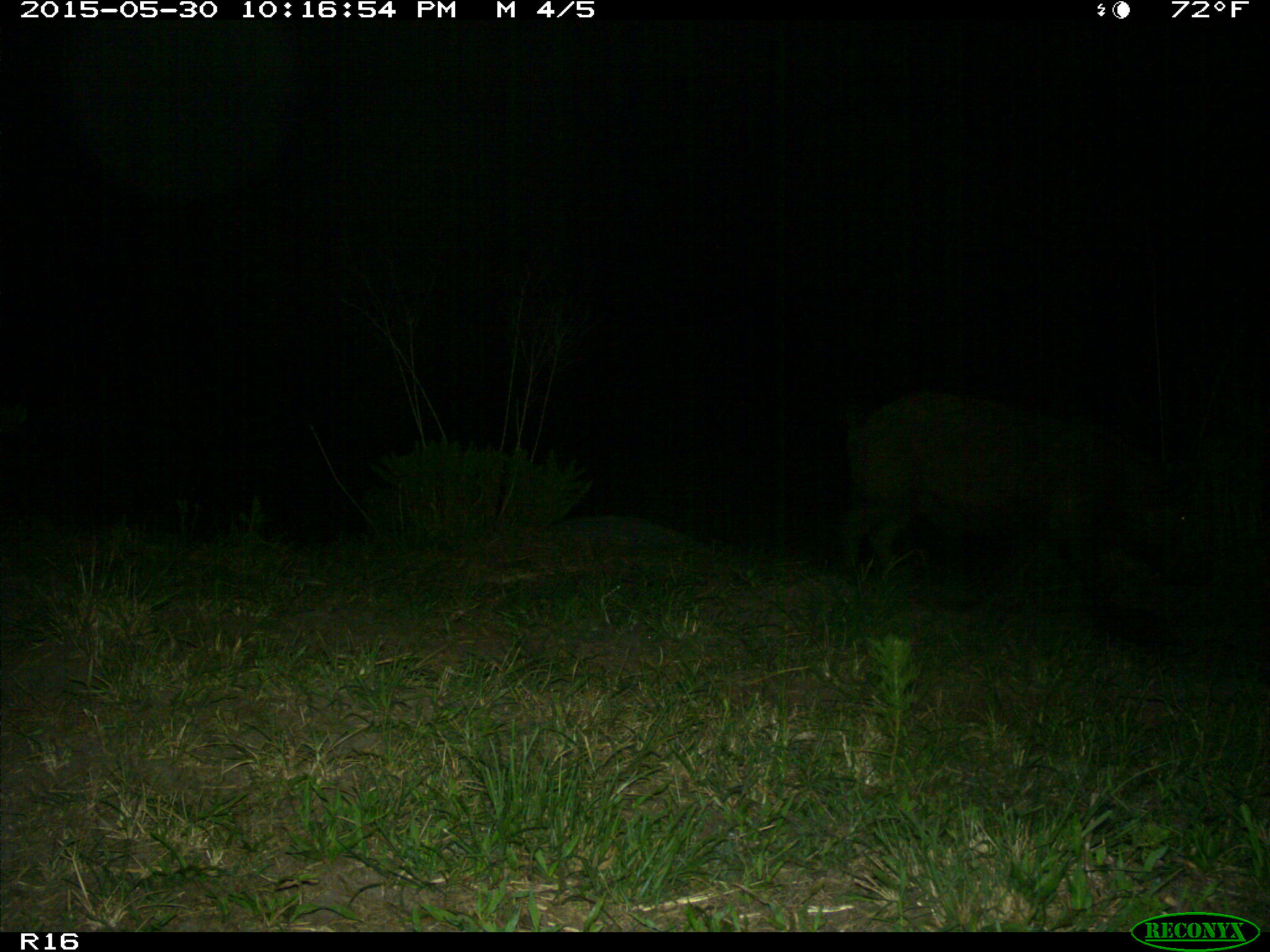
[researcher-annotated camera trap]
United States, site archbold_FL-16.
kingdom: Animalia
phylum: Chordata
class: Mammalia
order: Artiodactyla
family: Suidae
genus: Sus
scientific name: Sus scrofa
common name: wild boar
Sus scrofa (wild boar).